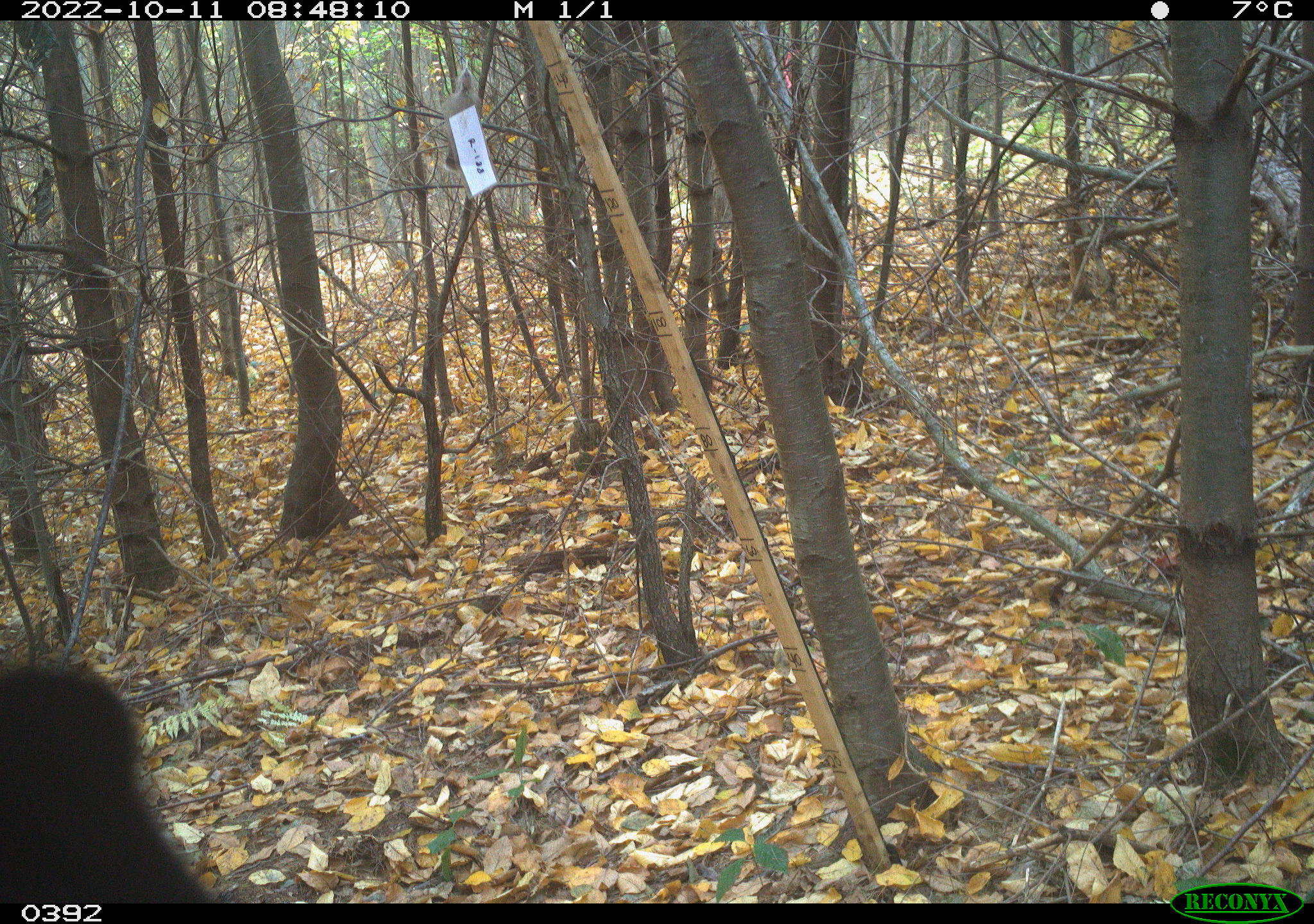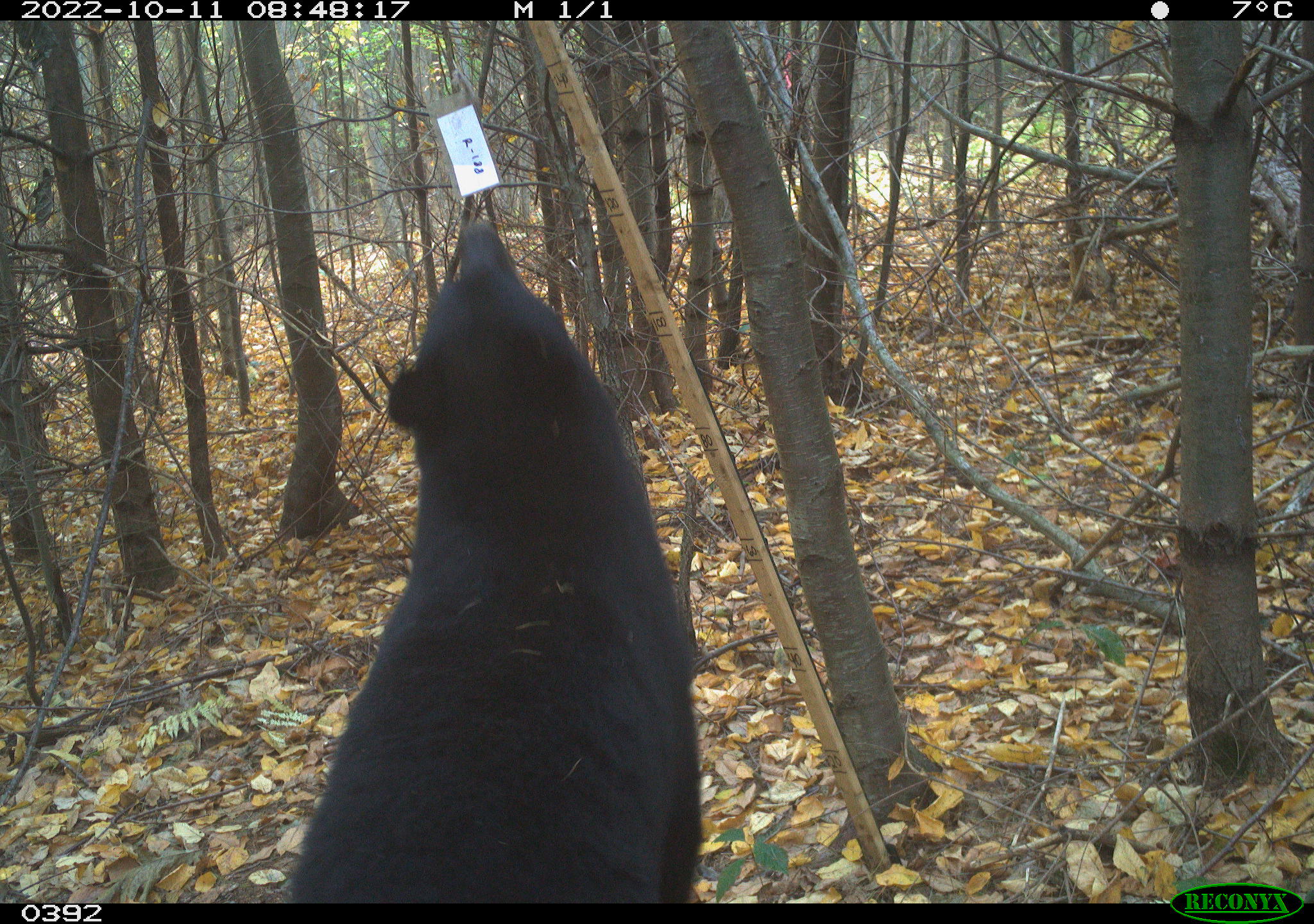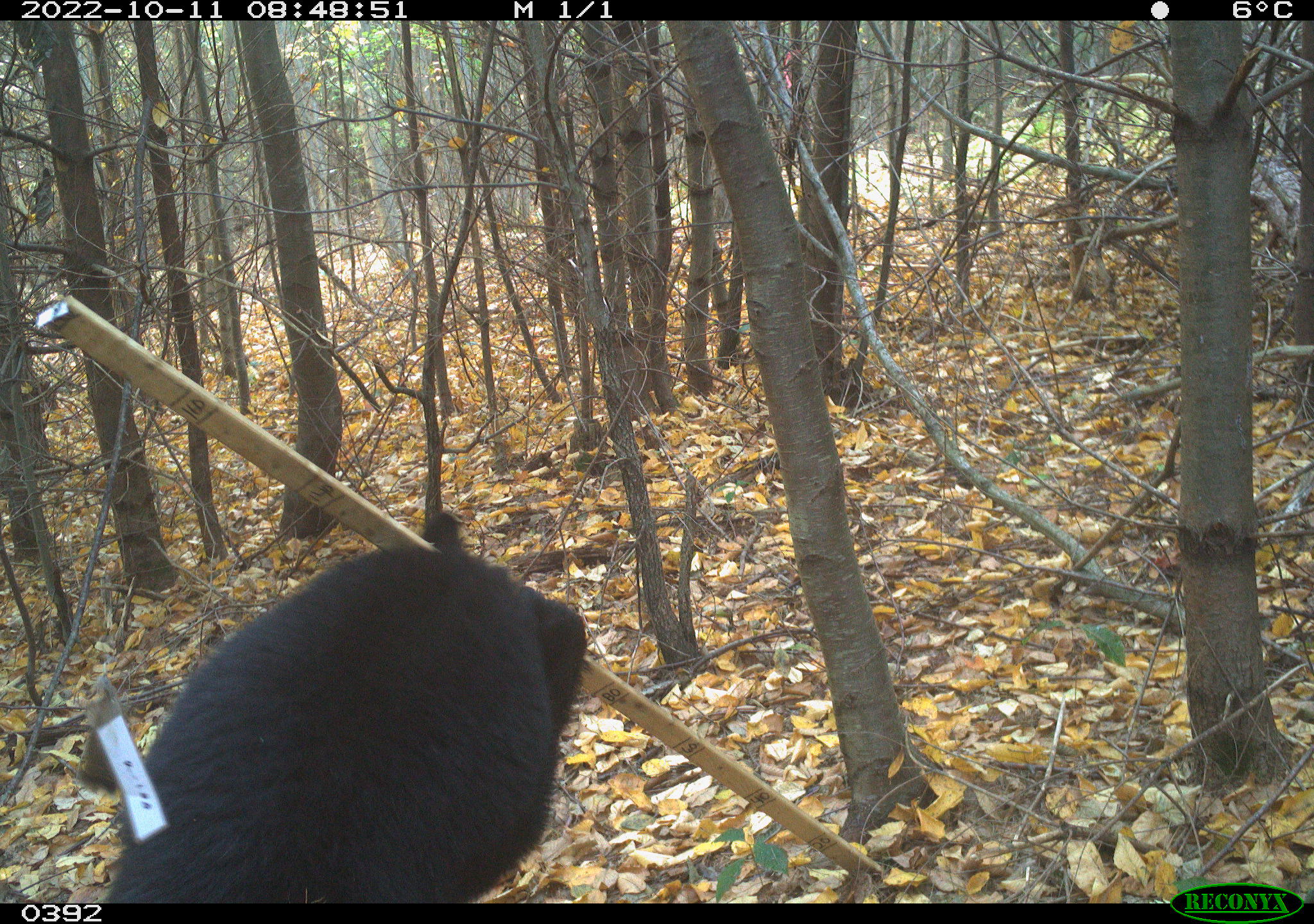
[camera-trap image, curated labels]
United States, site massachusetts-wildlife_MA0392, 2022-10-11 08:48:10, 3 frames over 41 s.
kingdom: Animalia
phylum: Chordata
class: Mammalia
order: Carnivora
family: Ursidae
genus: Ursus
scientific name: Ursus americanus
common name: black bear